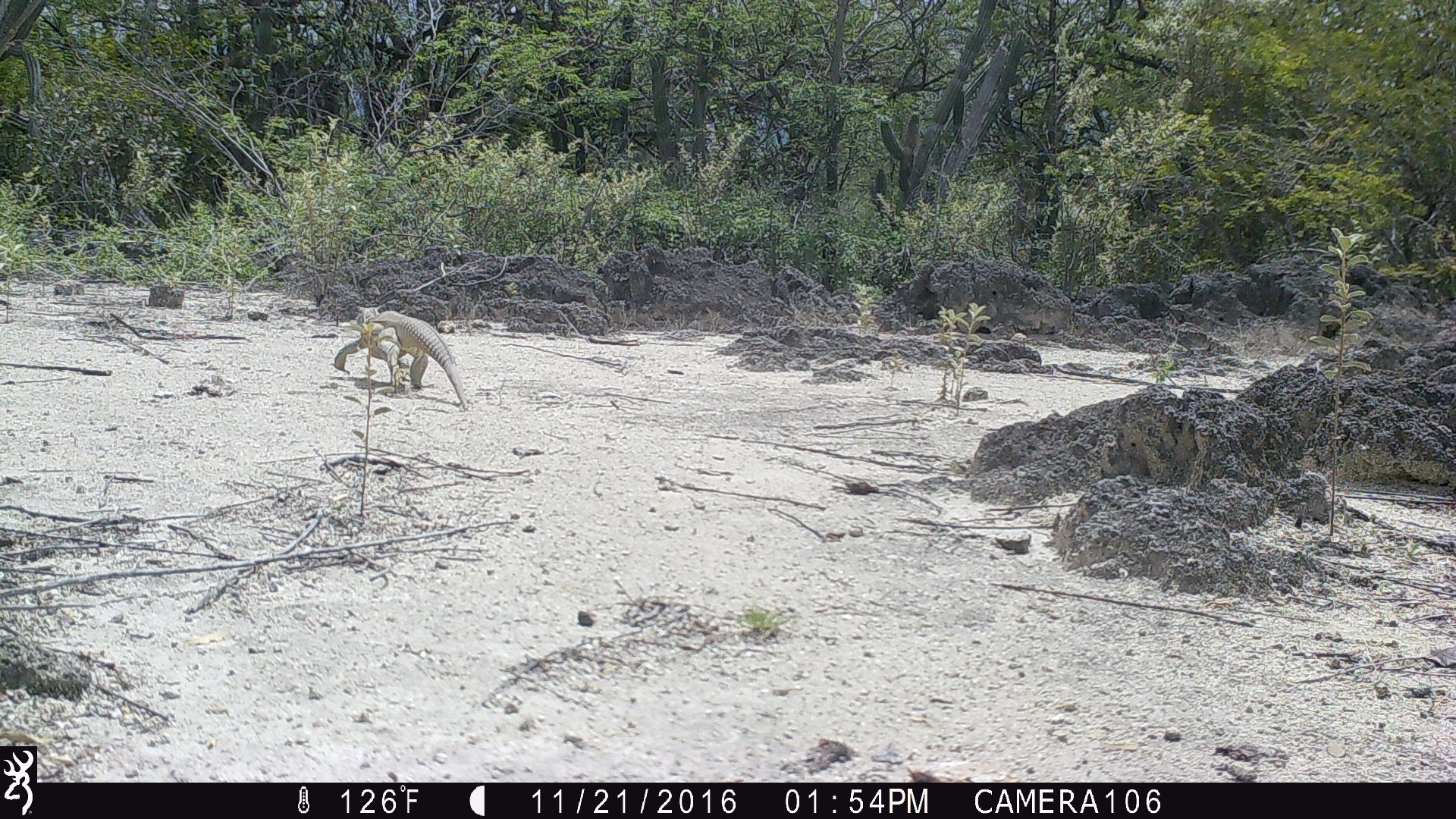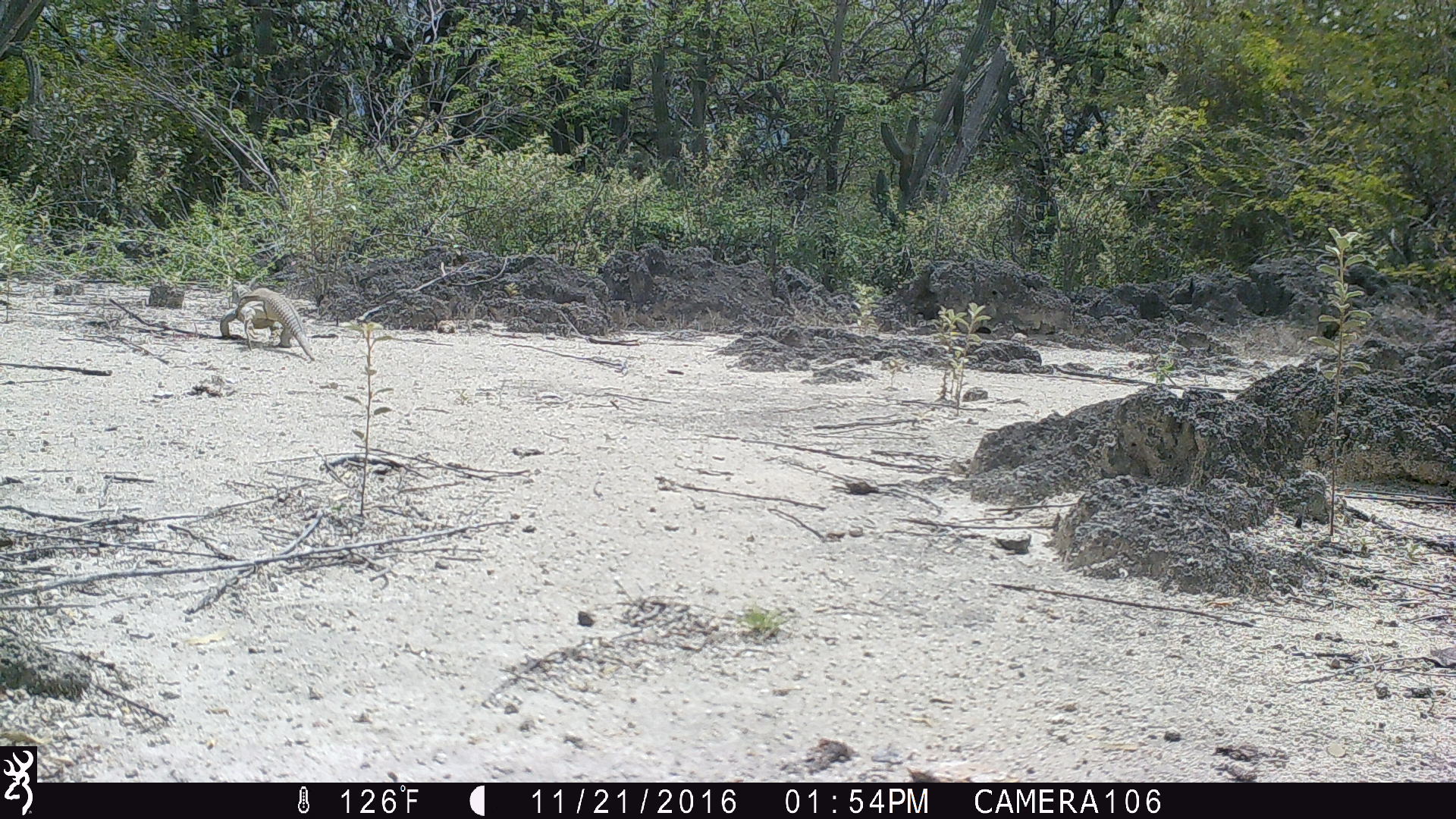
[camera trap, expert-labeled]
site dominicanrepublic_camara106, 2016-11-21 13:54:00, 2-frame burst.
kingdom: Animalia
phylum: Chordata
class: Reptilia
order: Squamata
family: Iguanidae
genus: Iguana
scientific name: Iguana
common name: typical iguanas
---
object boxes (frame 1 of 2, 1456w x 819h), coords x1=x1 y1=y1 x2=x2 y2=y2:
iguana: x1=329 y1=312 x2=465 y2=404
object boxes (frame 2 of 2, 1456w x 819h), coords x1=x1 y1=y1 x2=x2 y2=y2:
iguana: x1=217 y1=287 x2=317 y2=357